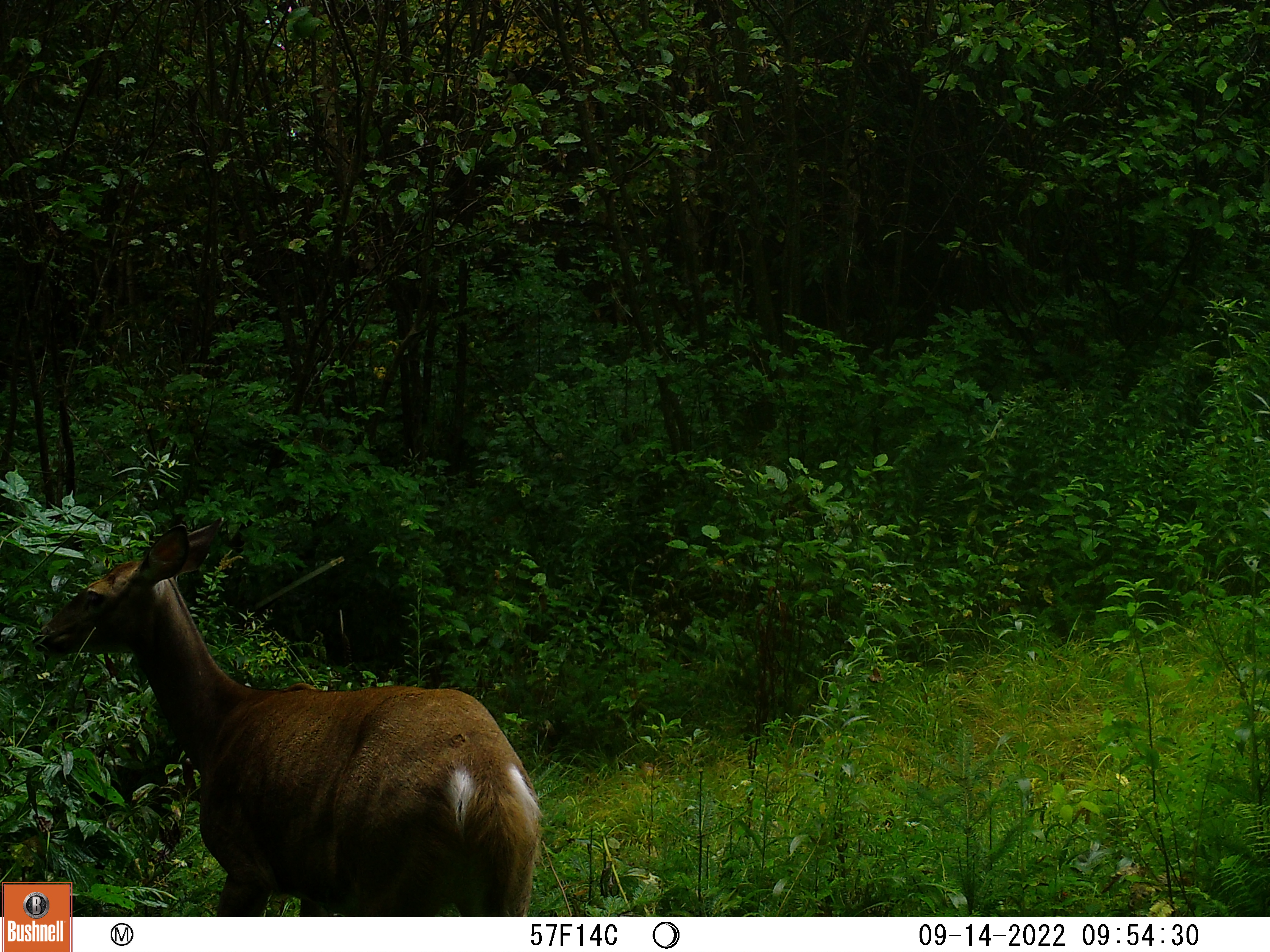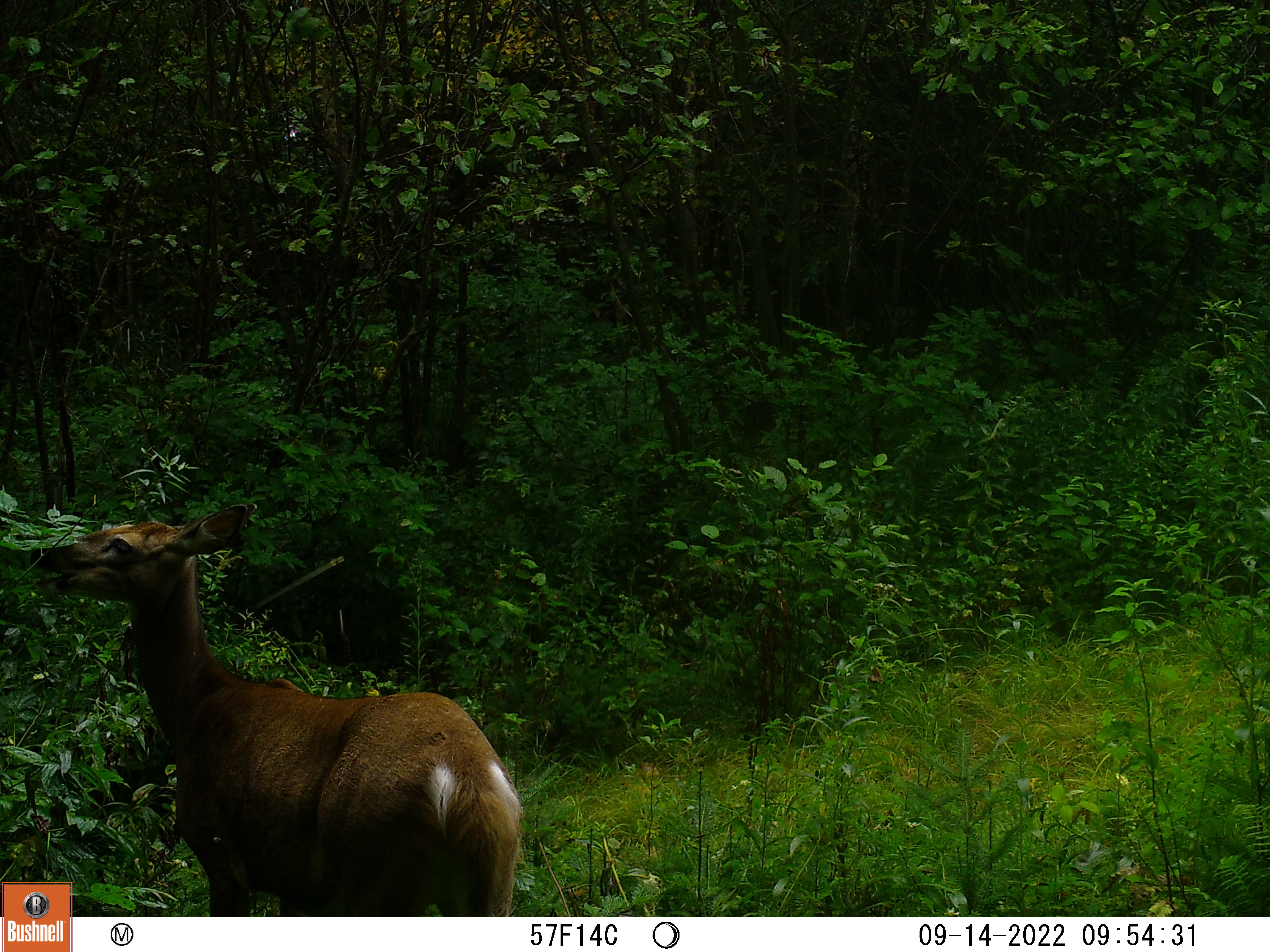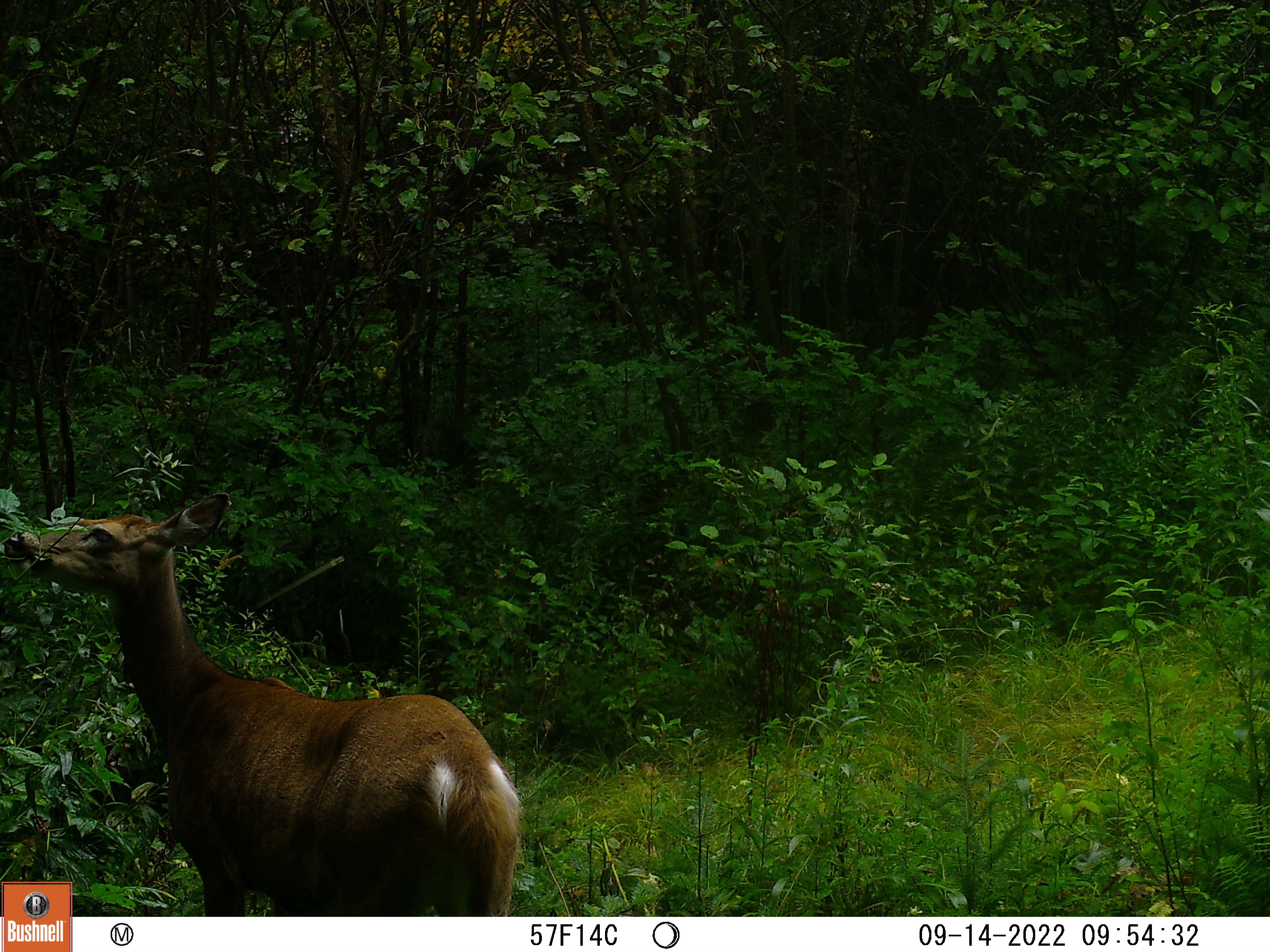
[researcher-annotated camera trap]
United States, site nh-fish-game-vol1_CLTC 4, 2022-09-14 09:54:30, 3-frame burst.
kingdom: Animalia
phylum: Chordata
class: Mammalia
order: Artiodactyla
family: Cervidae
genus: Odocoileus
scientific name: Odocoileus virginianus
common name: white-tailed deer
White-tailed deer (Odocoileus virginianus).